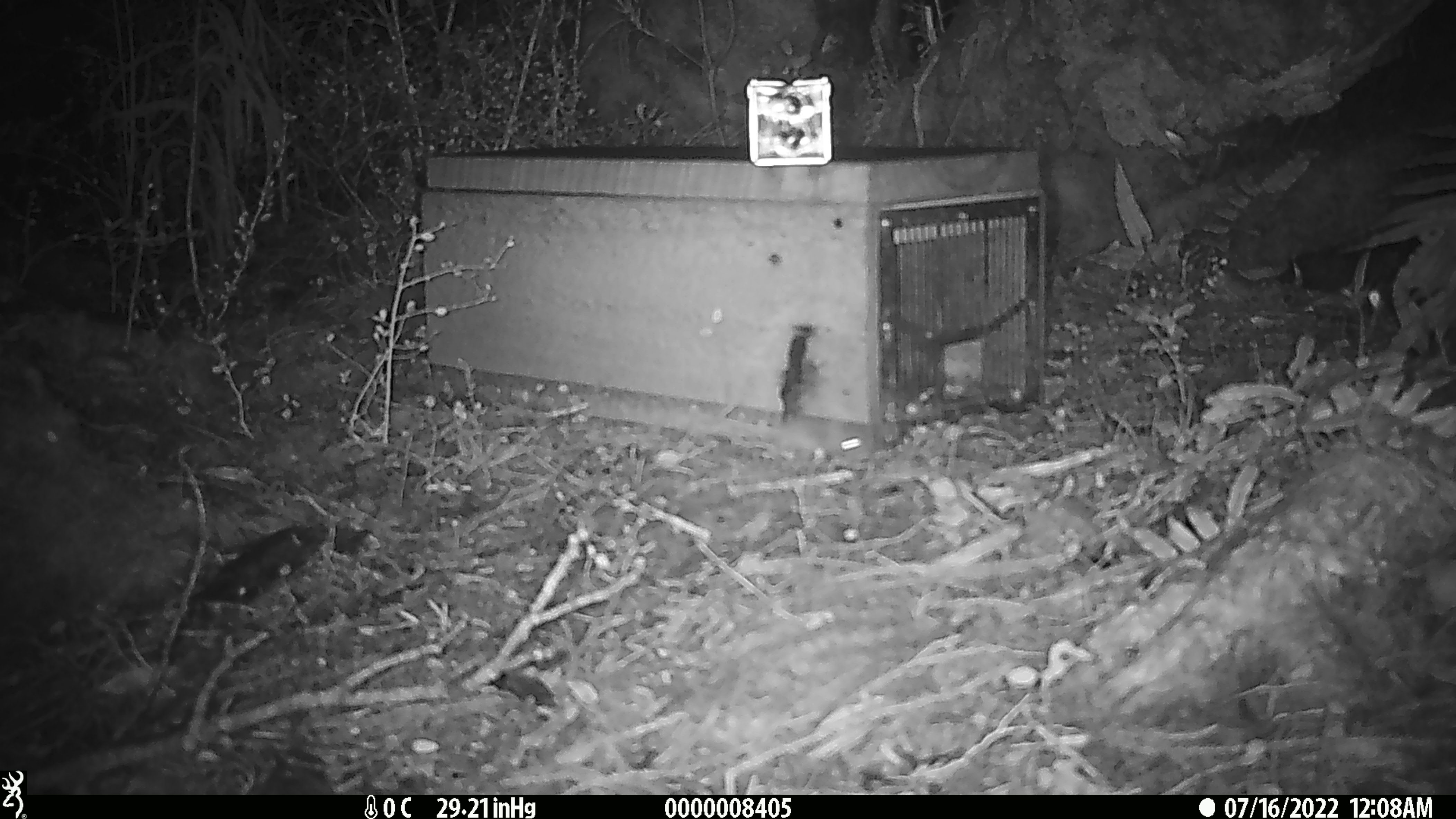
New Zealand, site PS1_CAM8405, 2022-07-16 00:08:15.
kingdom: Animalia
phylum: Chordata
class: Mammalia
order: Rodentia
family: Muridae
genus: Mus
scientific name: Mus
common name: mouse